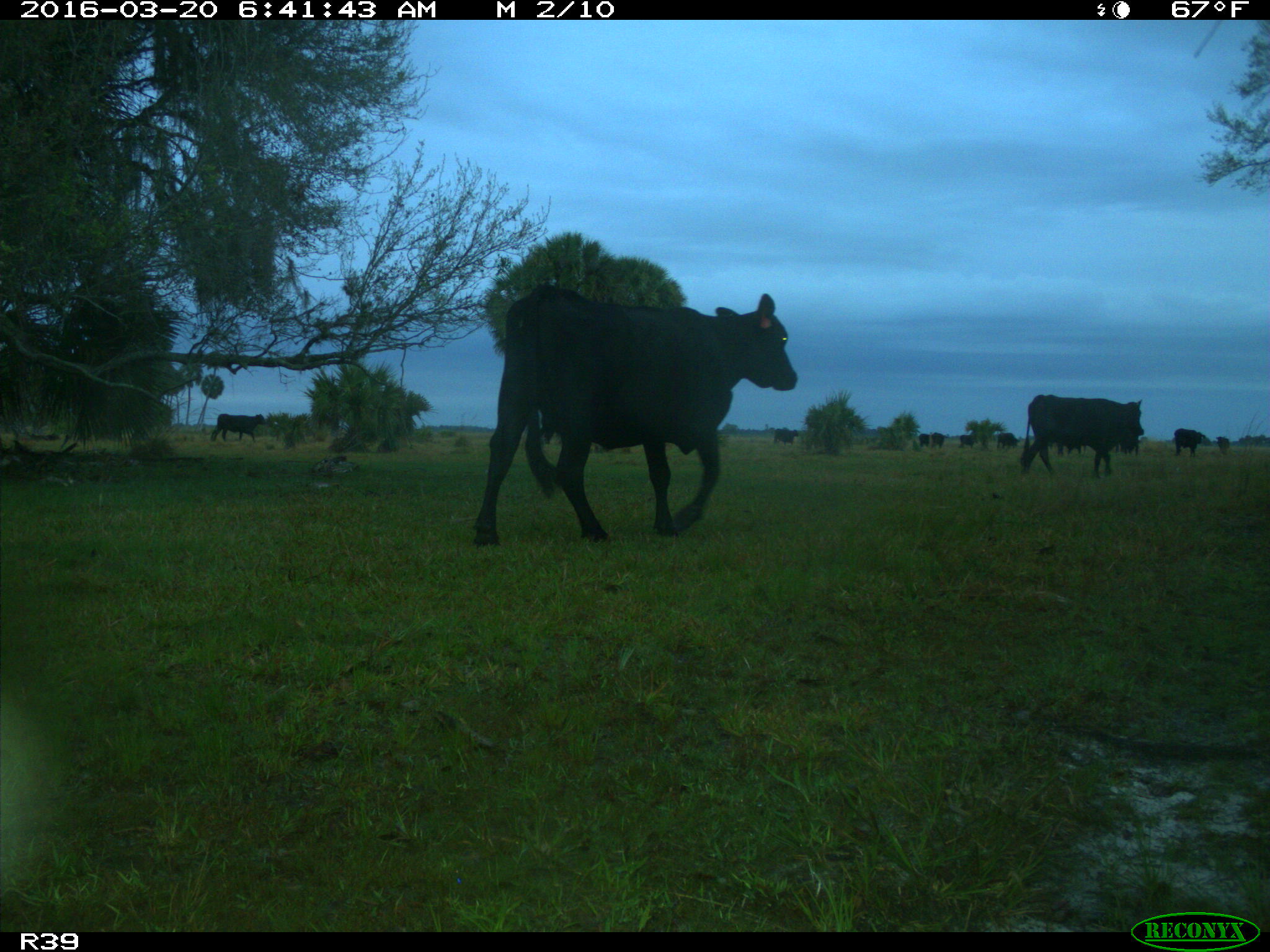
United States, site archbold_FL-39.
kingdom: Animalia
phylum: Chordata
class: Mammalia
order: Artiodactyla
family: Bovidae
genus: Bos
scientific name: Bos taurus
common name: domestic cow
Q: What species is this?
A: Bos taurus (domestic cow).